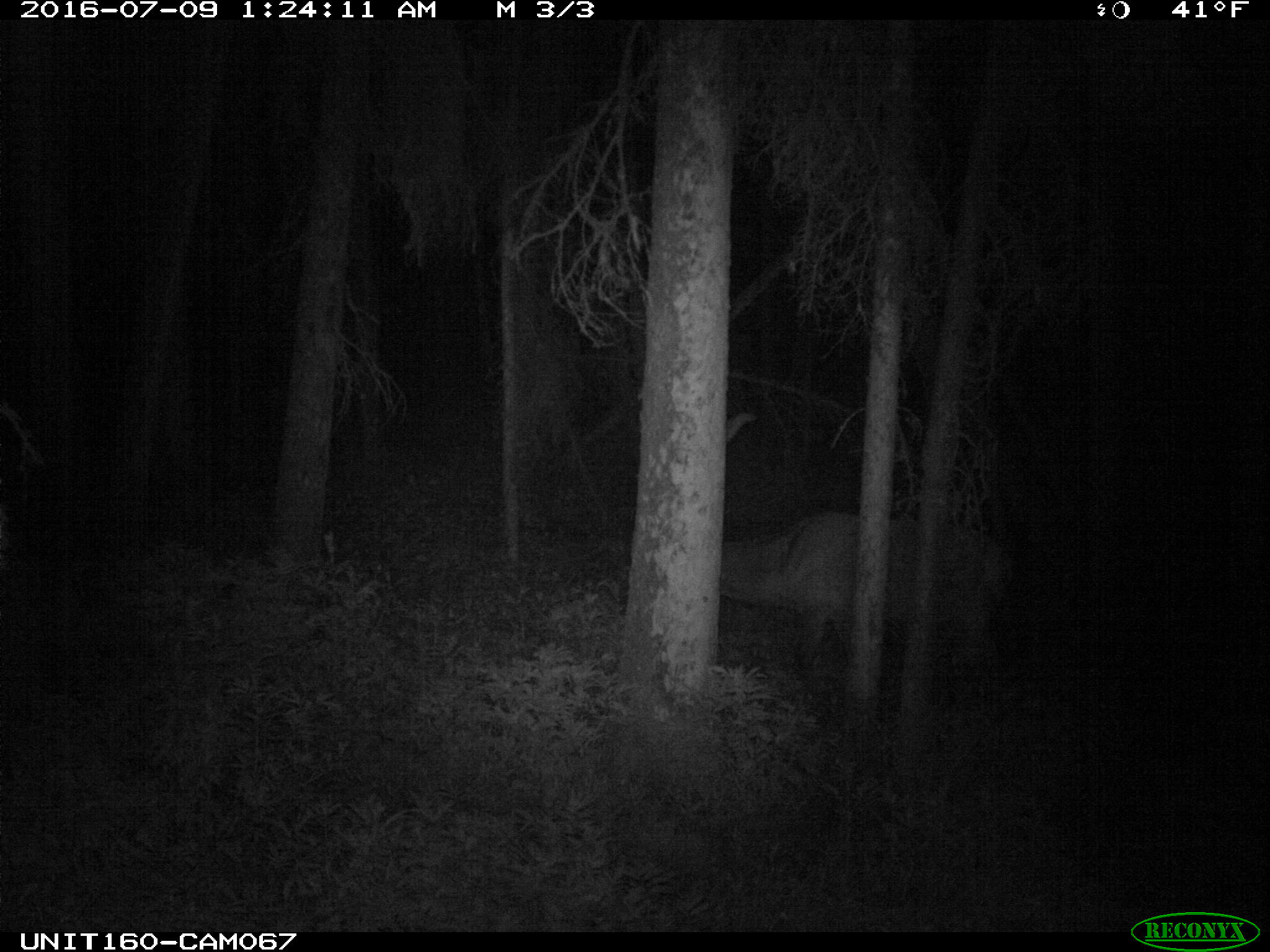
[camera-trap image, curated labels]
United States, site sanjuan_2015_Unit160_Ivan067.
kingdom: Animalia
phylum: Chordata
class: Mammalia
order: Artiodactyla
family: Cervidae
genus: Cervus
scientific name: Cervus elaphus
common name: red deer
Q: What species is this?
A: Cervus elaphus (red deer).